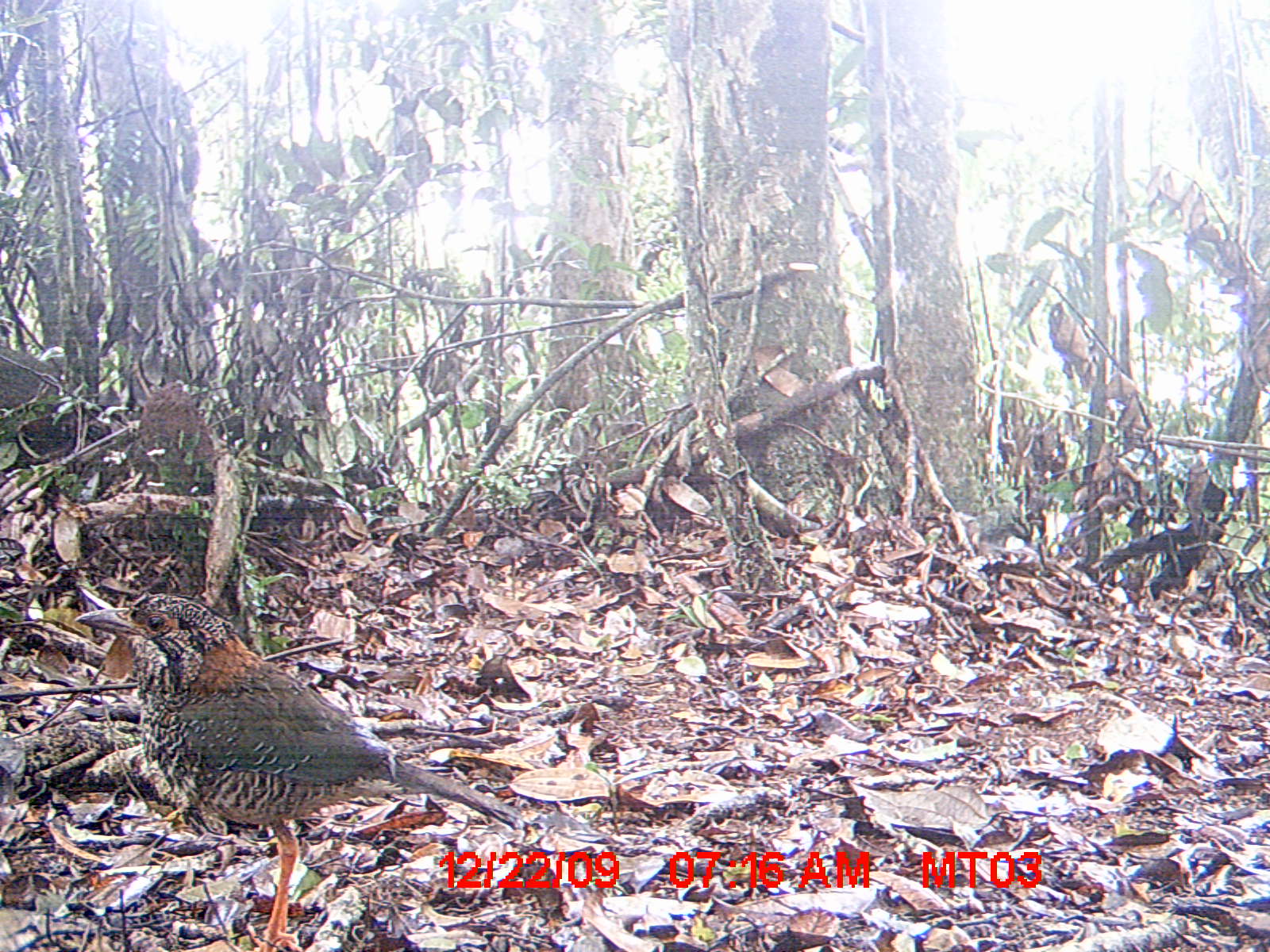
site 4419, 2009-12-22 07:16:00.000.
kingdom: Animalia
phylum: Chordata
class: Aves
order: Coraciiformes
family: Brachypteraciidae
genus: Brachypteracias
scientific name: Brachypteracias squamiger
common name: scaly ground roller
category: geobiastes squamiger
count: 1